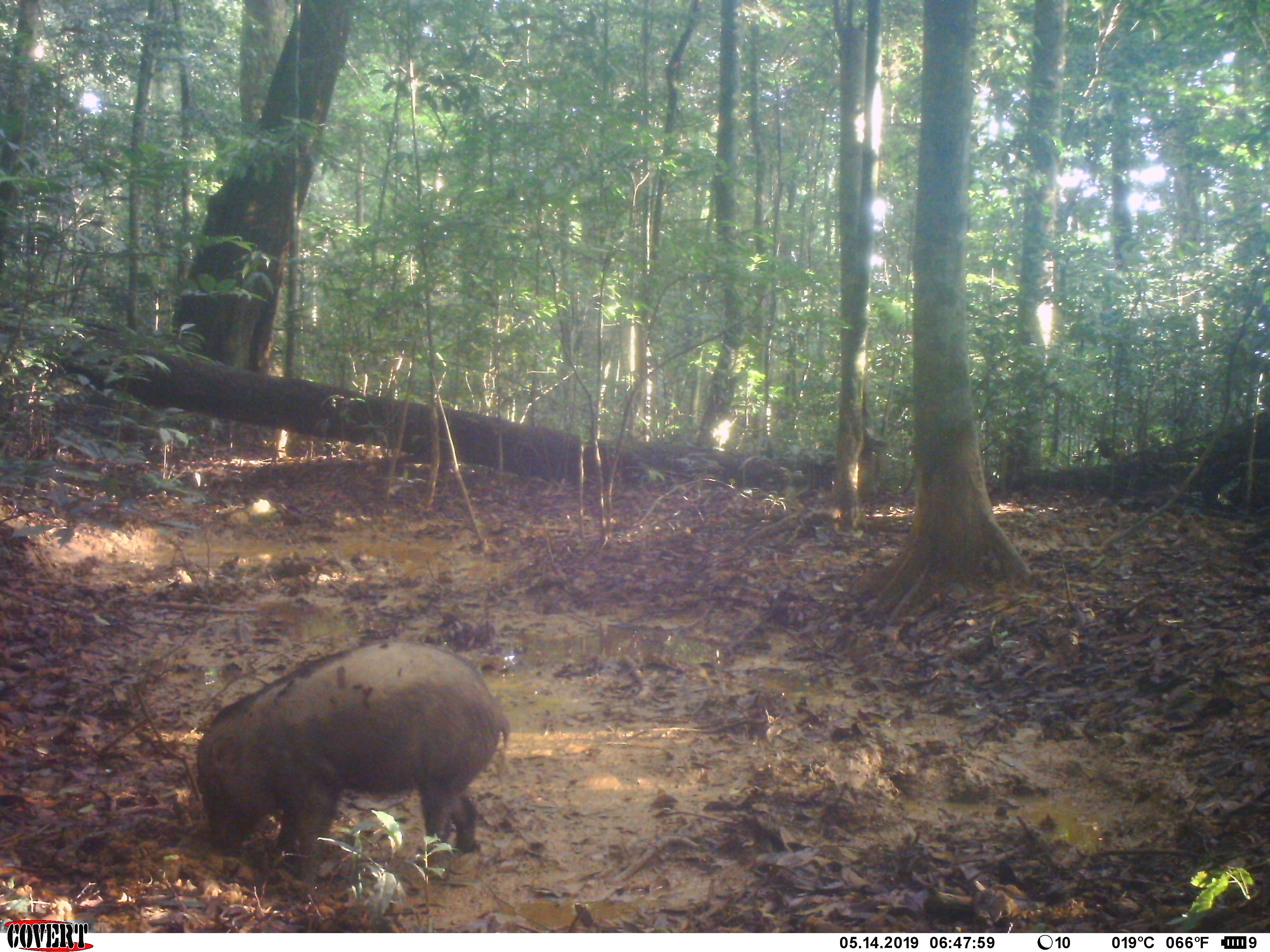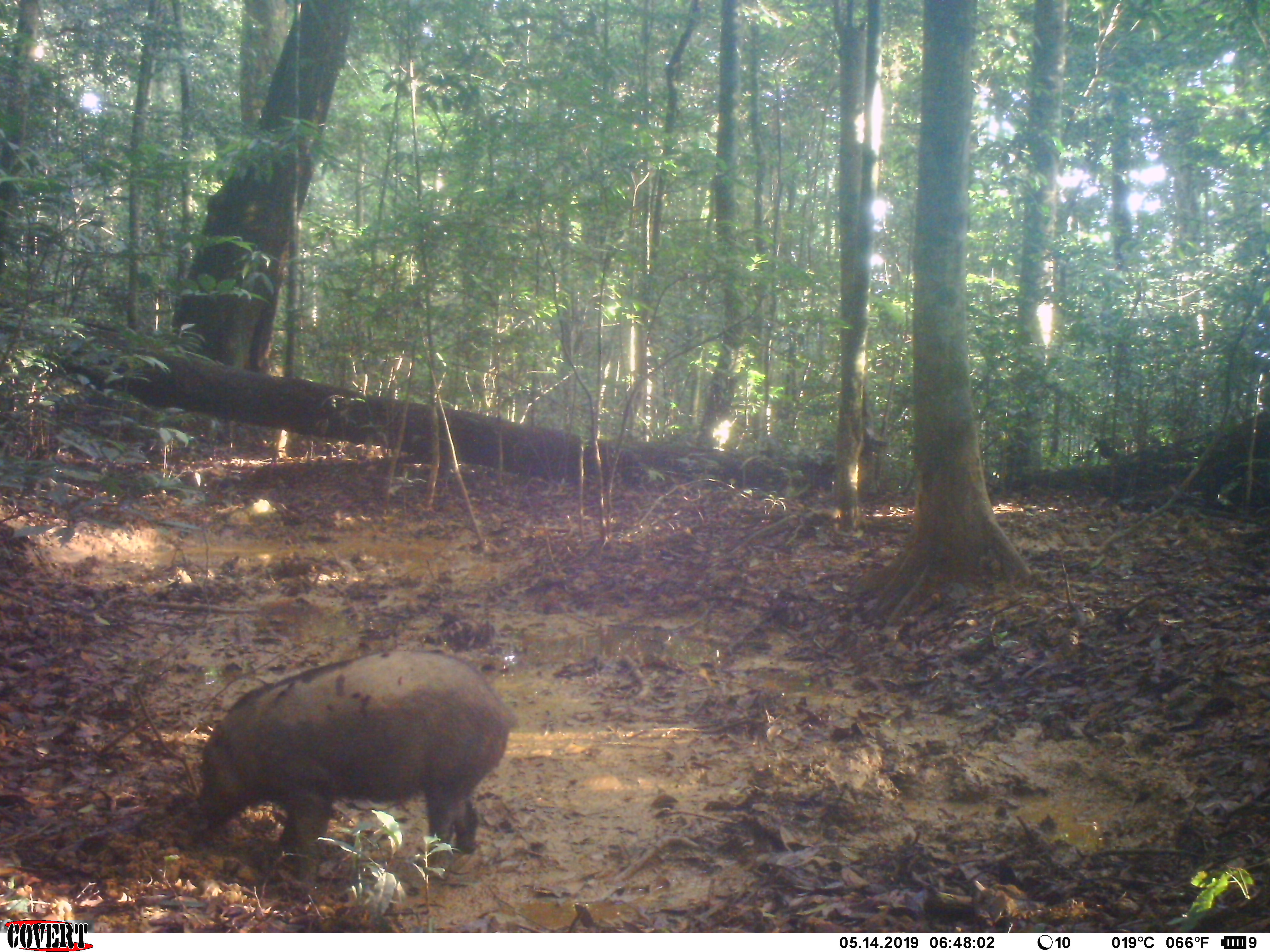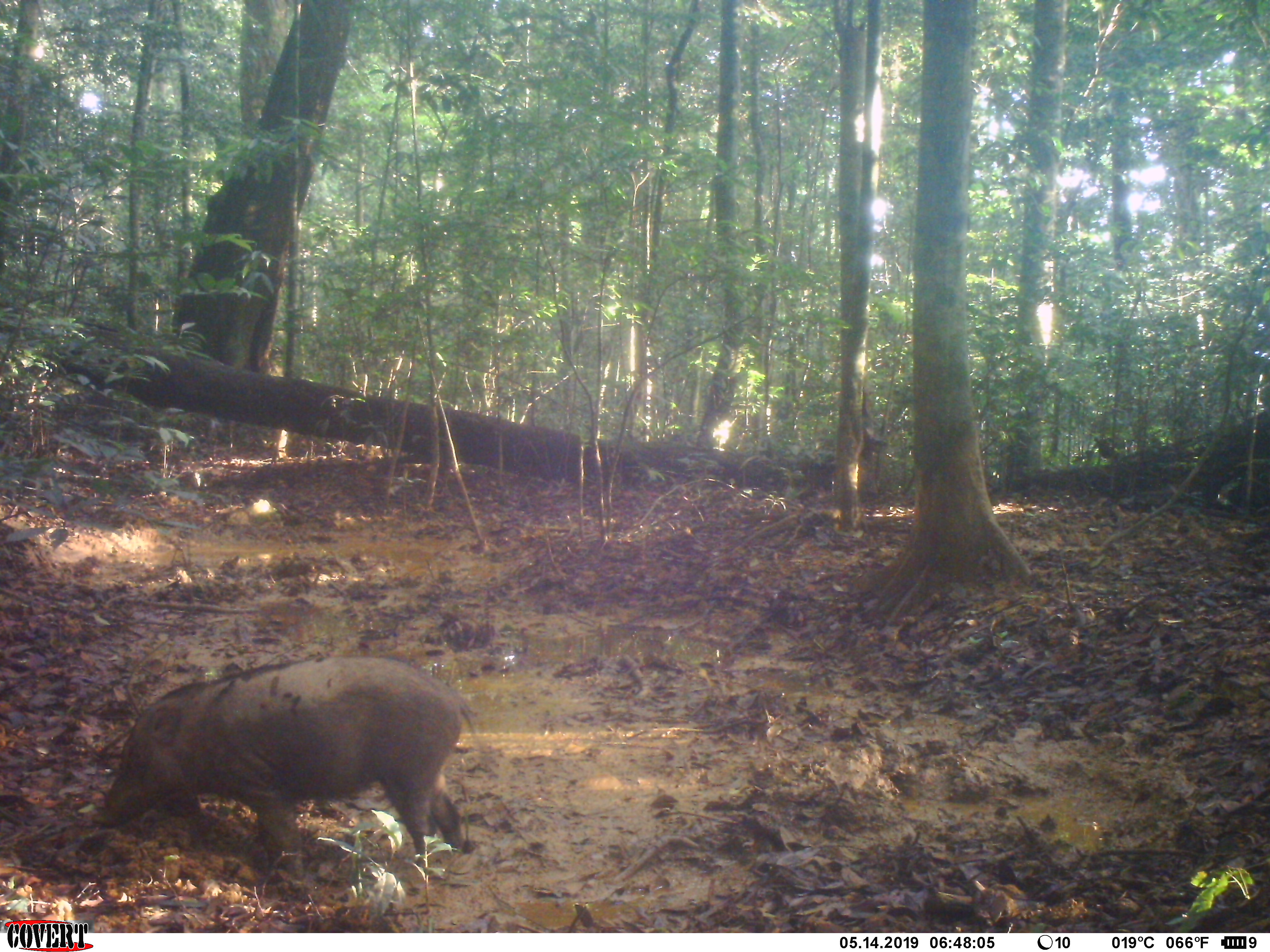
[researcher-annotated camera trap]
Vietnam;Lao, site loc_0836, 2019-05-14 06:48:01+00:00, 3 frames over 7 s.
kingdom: Animalia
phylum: Chordata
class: Mammalia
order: Artiodactyla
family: Suidae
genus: Sus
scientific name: Sus scrofa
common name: eurasian wild pig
Eurasian wild pig (Sus scrofa). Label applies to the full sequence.